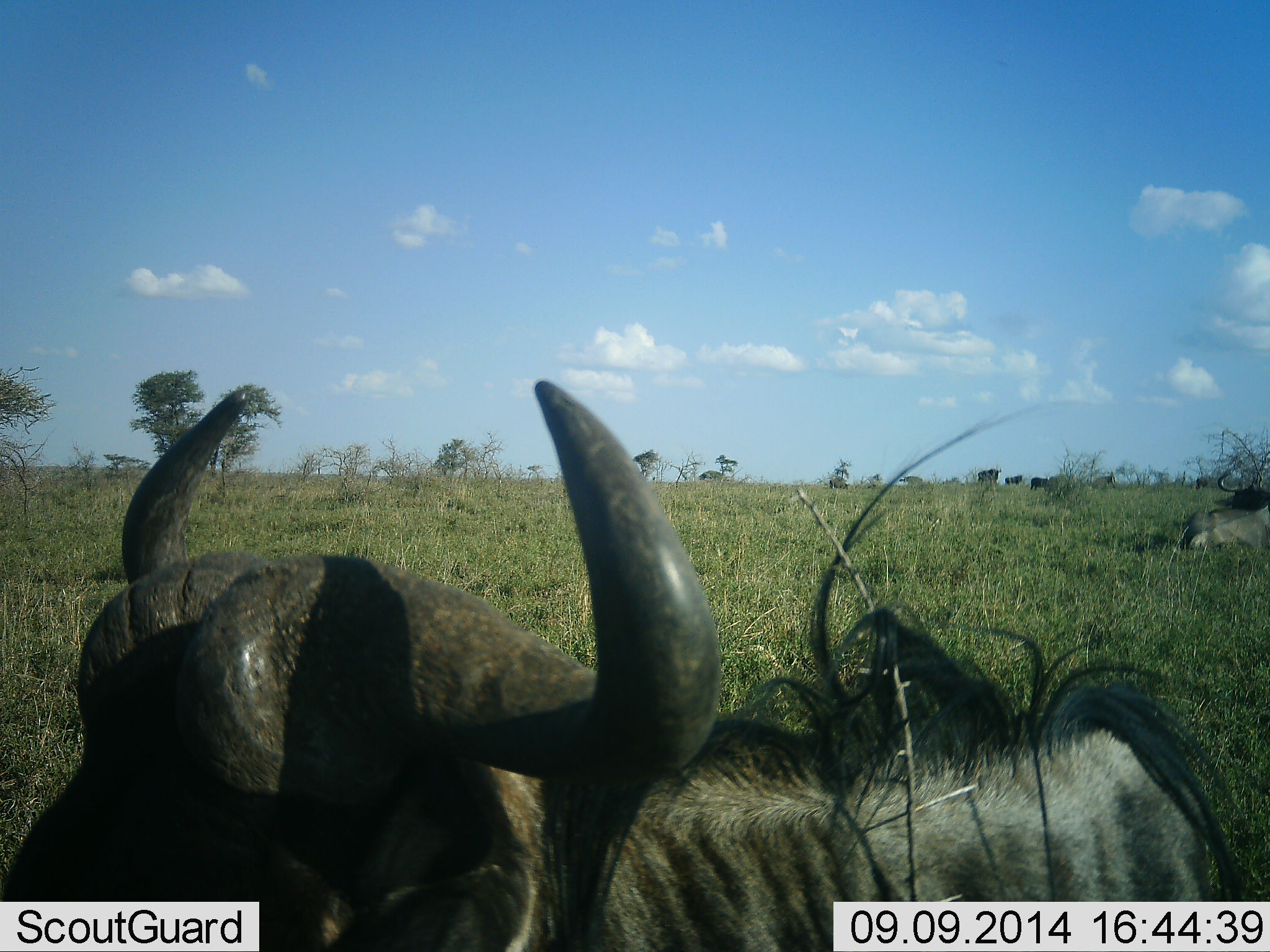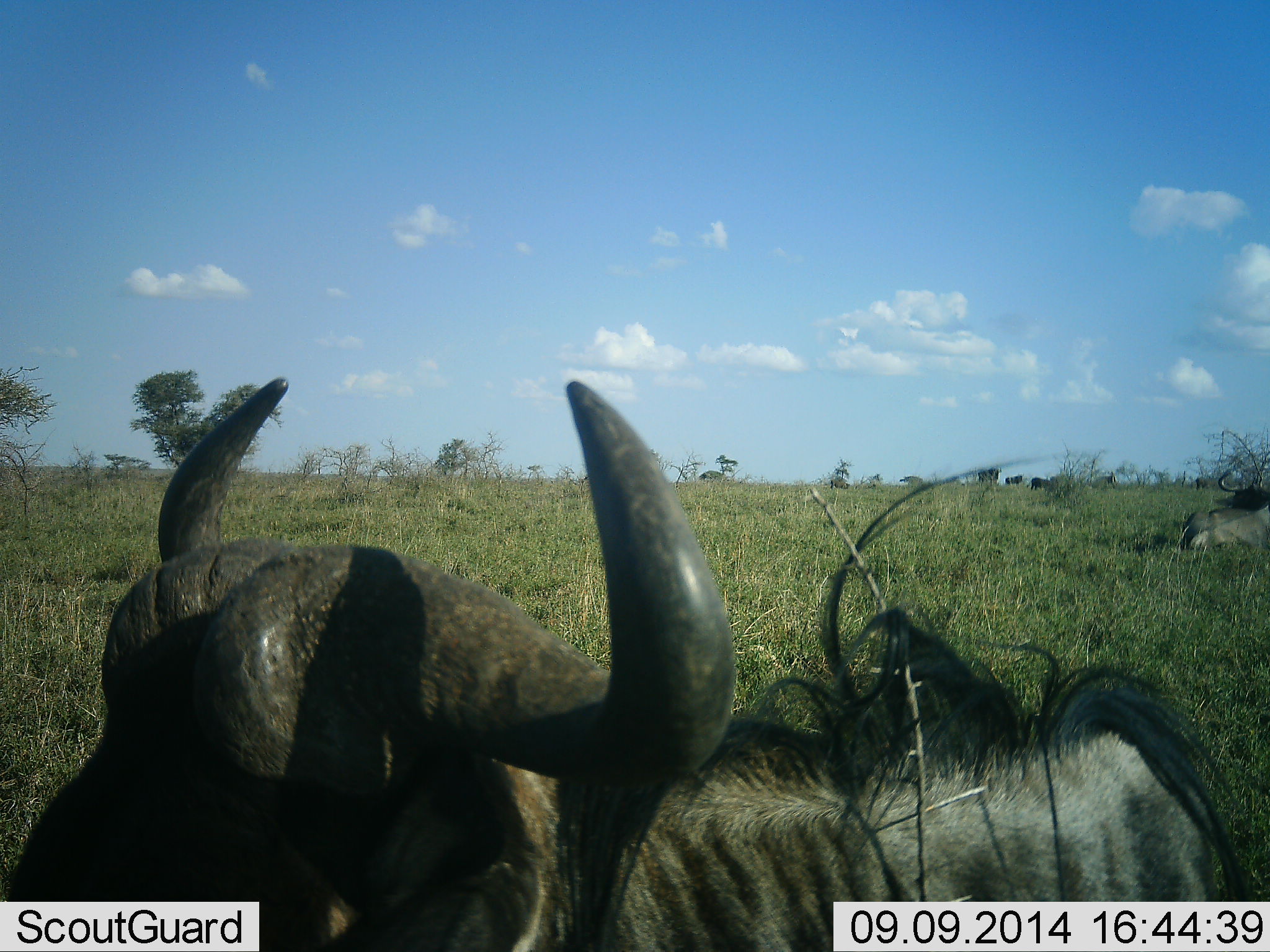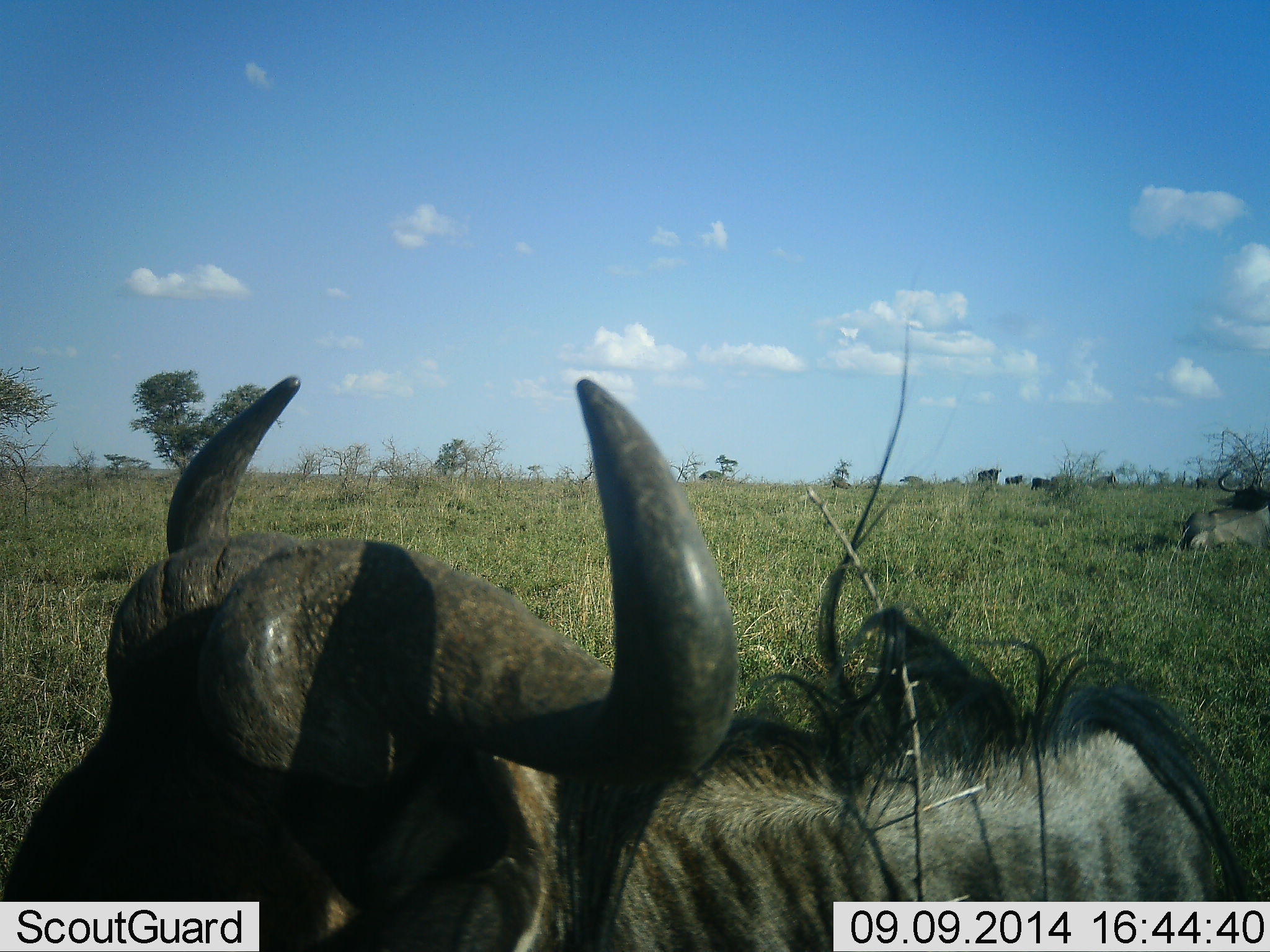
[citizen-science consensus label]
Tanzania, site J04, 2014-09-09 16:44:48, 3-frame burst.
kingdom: Animalia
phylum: Chordata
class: Mammalia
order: Artiodactyla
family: Bovidae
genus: Connochaetes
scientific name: Connochaetes taurinus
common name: blue wildebeest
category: wildebeest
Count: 2.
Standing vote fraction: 50%.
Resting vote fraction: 70%.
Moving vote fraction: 0%.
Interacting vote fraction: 0%.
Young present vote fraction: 0%.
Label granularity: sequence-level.